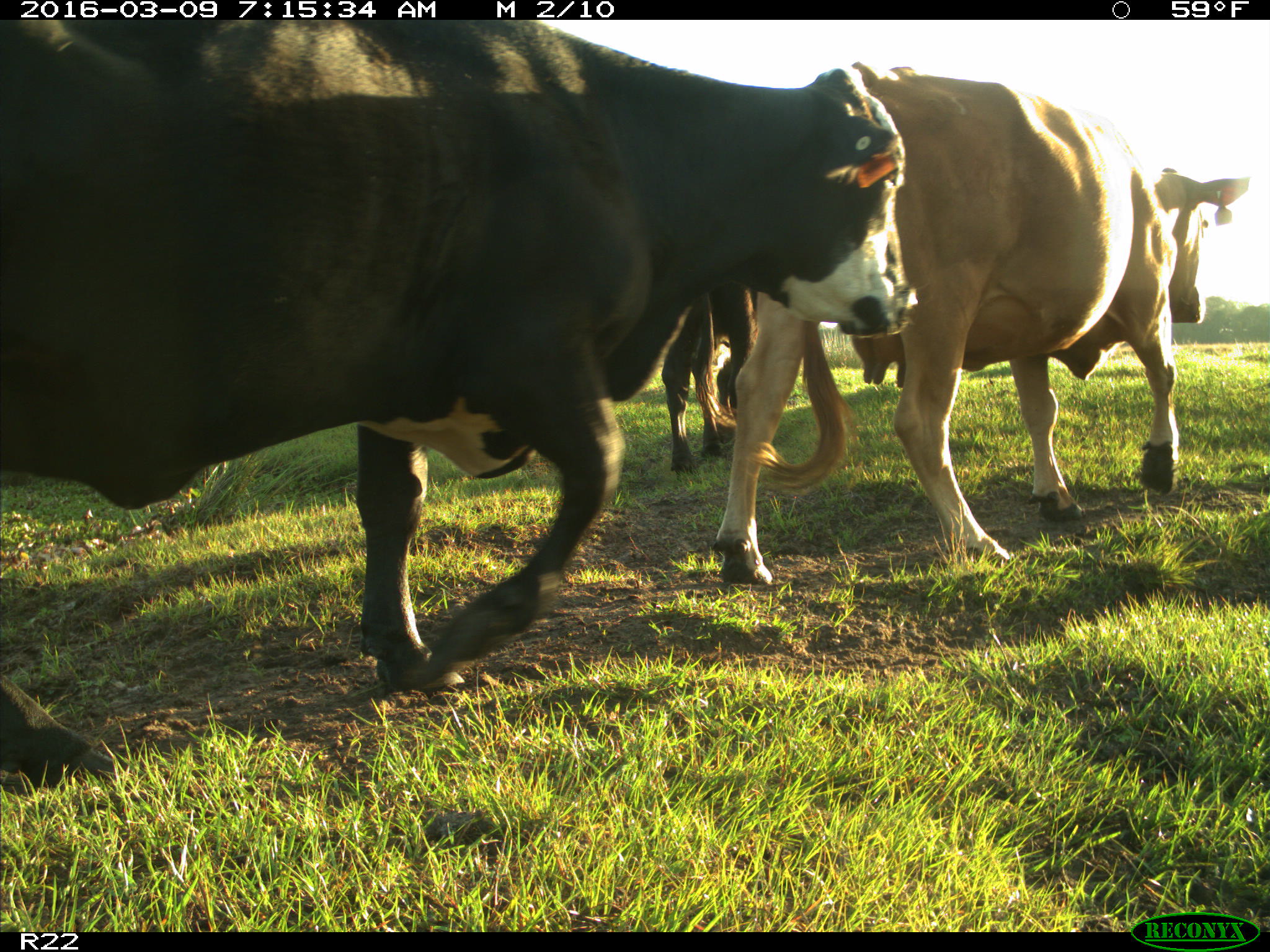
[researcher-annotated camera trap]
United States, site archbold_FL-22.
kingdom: Animalia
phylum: Chordata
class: Mammalia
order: Artiodactyla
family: Bovidae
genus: Bos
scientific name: Bos taurus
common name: domestic cow